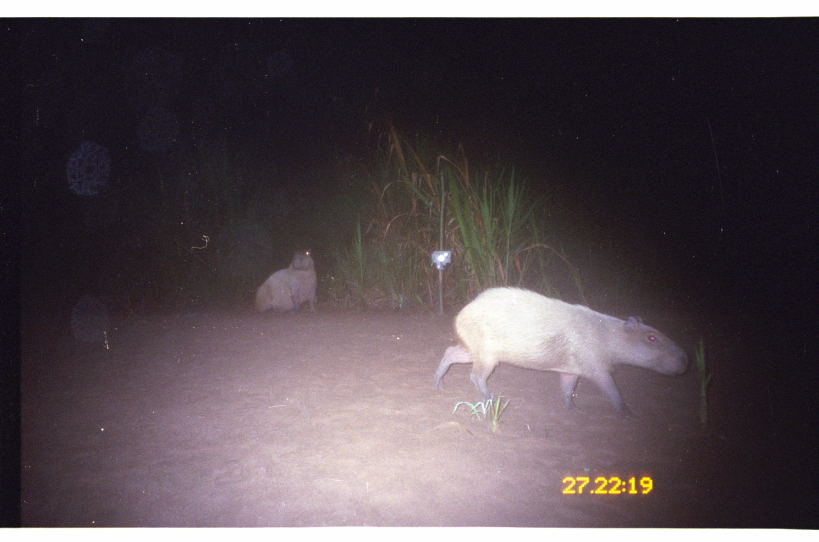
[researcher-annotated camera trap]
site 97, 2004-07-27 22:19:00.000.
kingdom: Animalia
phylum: Chordata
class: Mammalia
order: Rodentia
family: Caviidae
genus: Hydrochoerus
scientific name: Hydrochoerus hydrochaeris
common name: capybara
Hydrochoerus hydrochaeris (capybara).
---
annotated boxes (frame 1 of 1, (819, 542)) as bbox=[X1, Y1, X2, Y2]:
hydrochoerus hydrochaeris: bbox=[430, 284, 690, 418]; bbox=[254, 247, 319, 316]